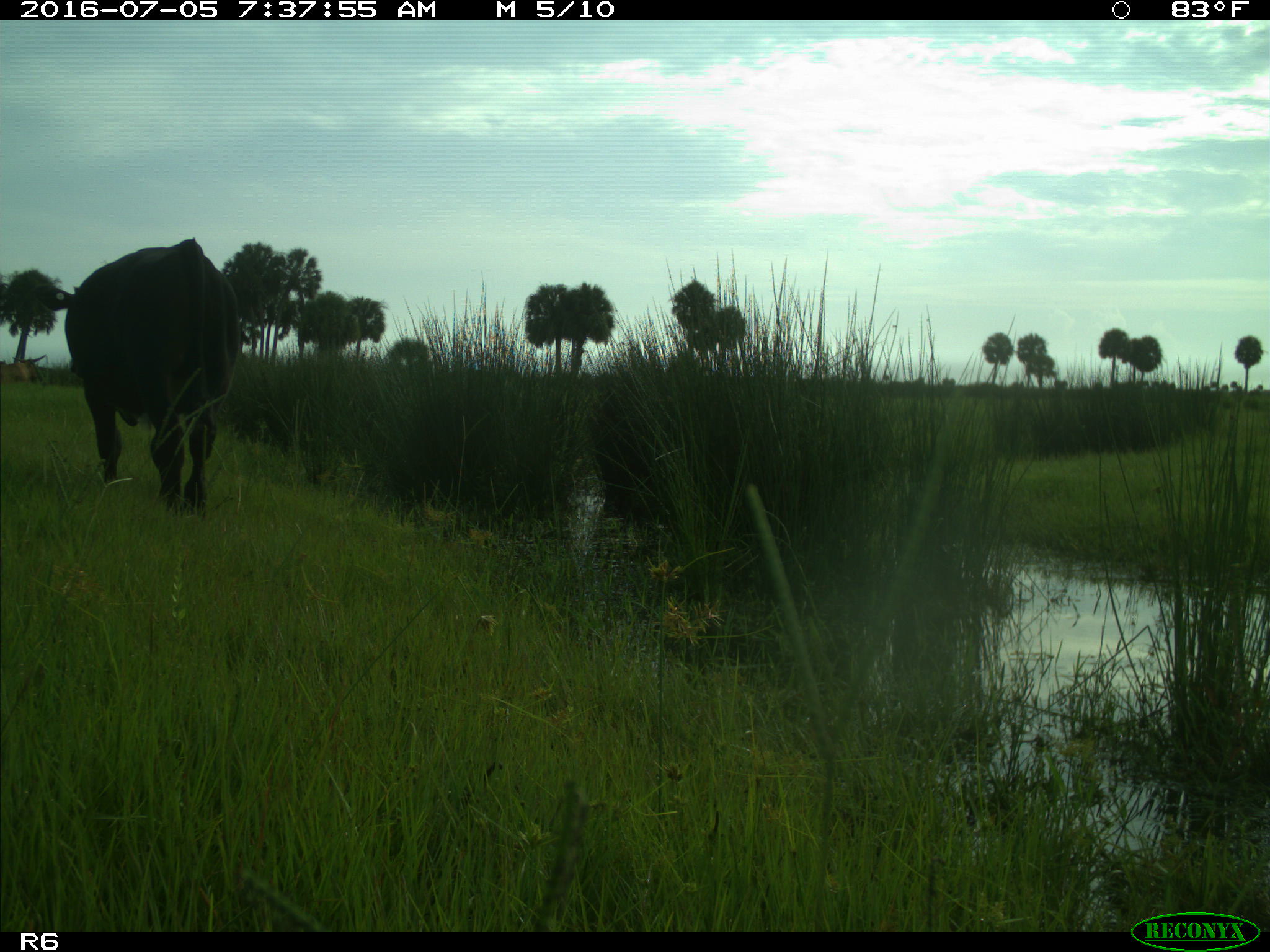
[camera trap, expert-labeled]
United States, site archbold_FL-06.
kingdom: Animalia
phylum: Chordata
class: Mammalia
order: Artiodactyla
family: Bovidae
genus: Bos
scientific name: Bos taurus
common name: domestic cow